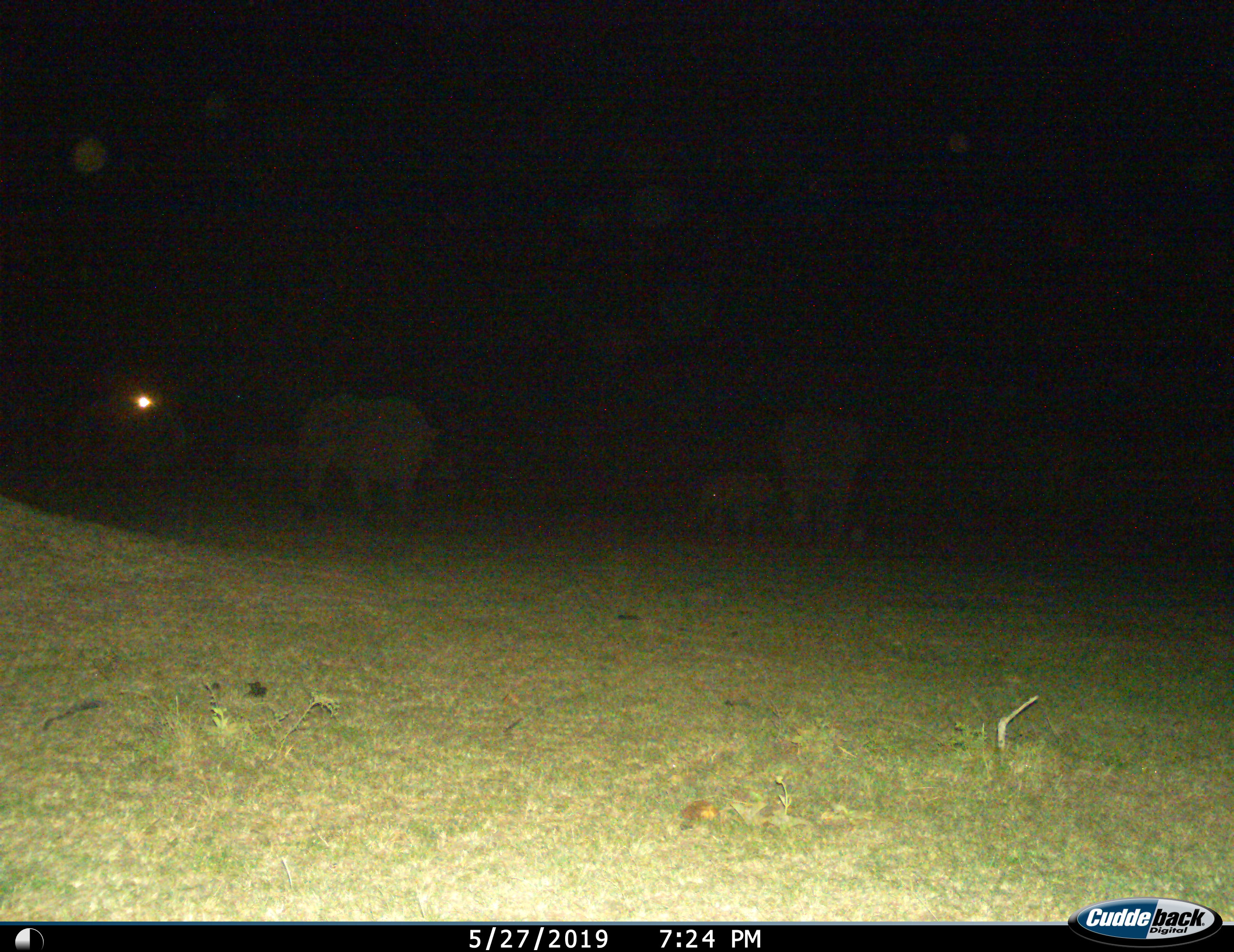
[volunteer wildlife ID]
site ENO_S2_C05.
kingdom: Animalia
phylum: Chordata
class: Mammalia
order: Proboscidea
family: Elephantidae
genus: Loxodonta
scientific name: Loxodonta africana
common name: african bush elephant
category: elephant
Elephant (african bush elephant) (Loxodonta africana), count 4. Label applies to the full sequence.